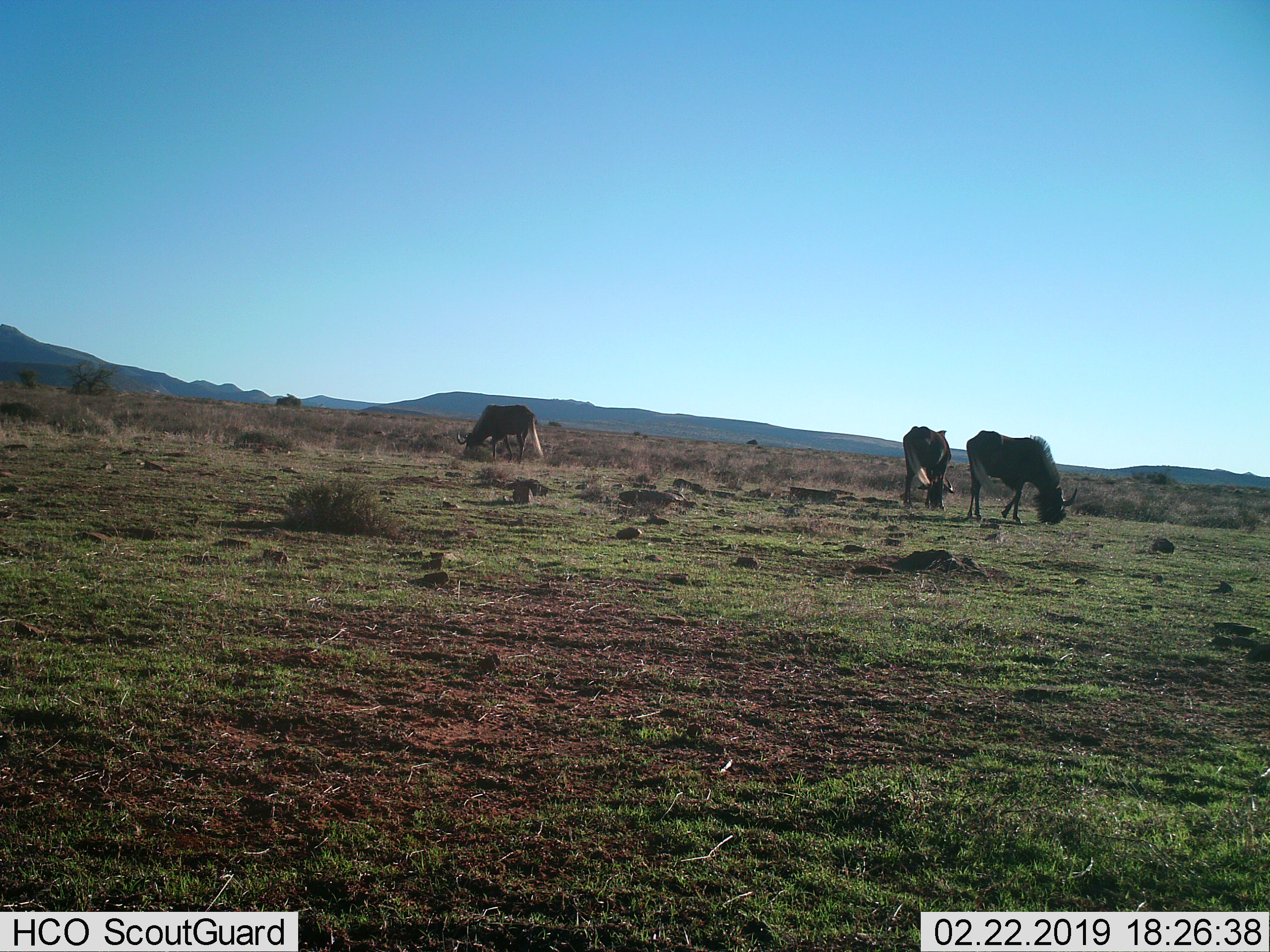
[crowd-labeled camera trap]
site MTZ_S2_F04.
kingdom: Animalia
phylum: Chordata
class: Mammalia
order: Artiodactyla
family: Bovidae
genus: Connochaetes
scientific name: Connochaetes gnou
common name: black wildebeest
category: wildebeestblack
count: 3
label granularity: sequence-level